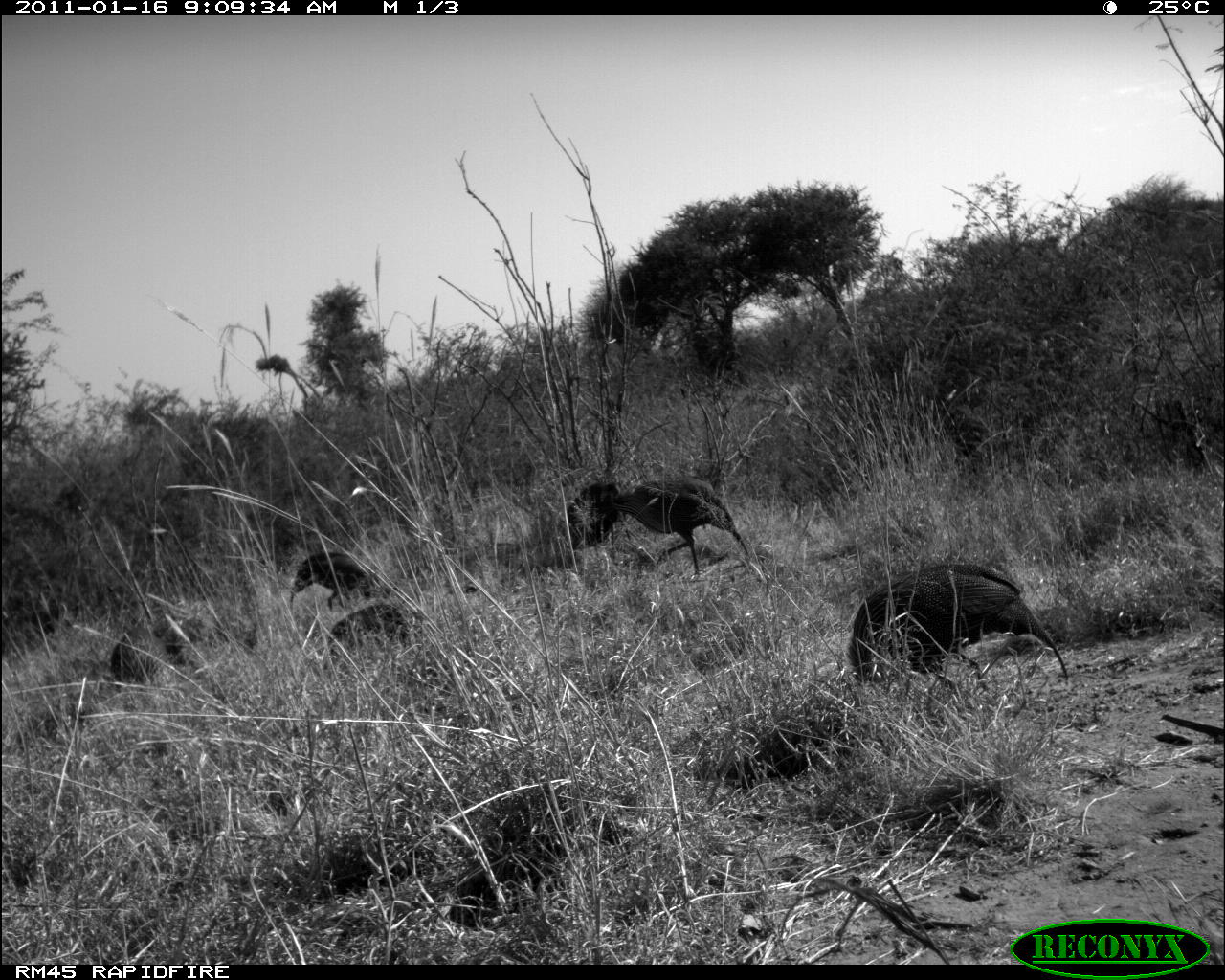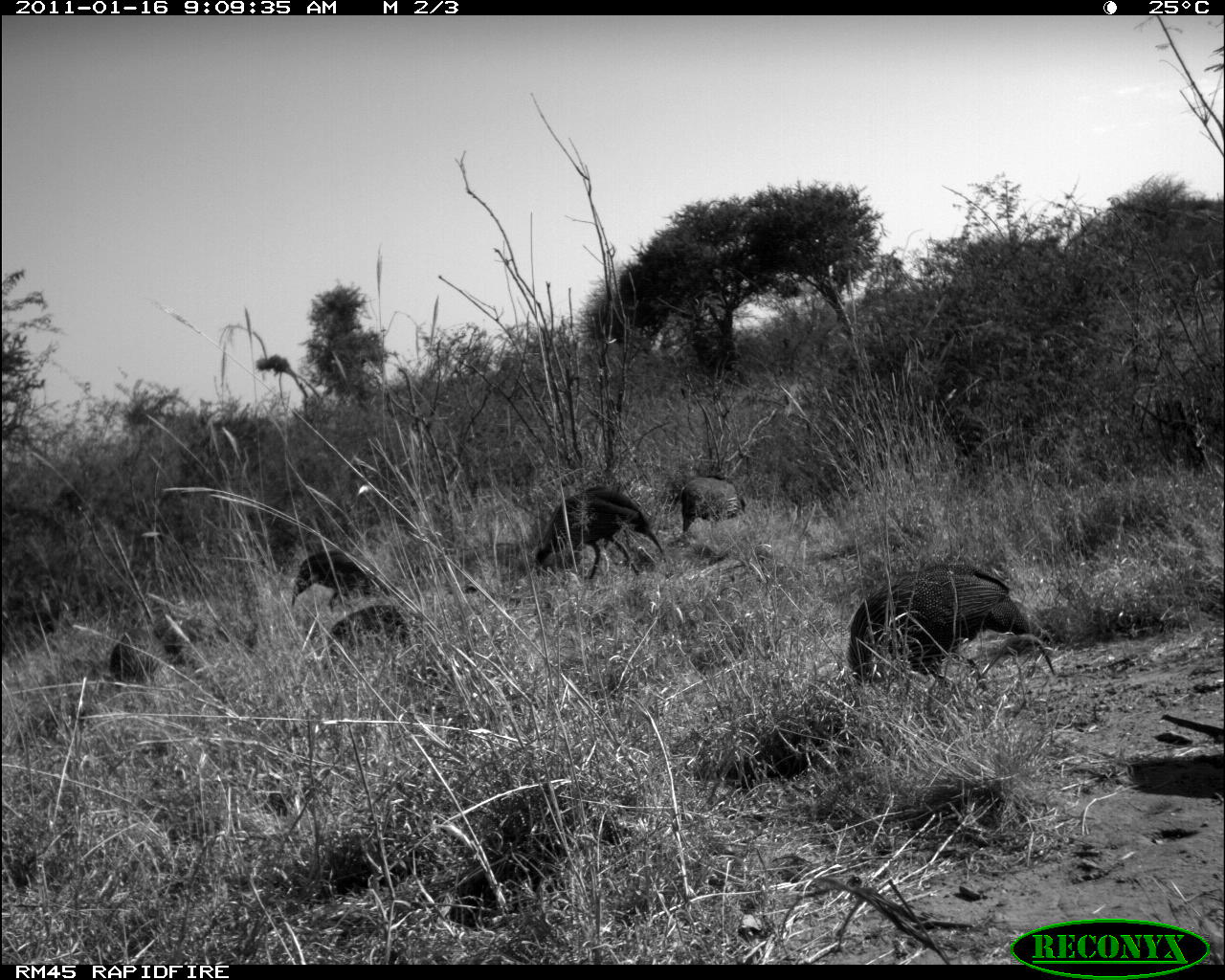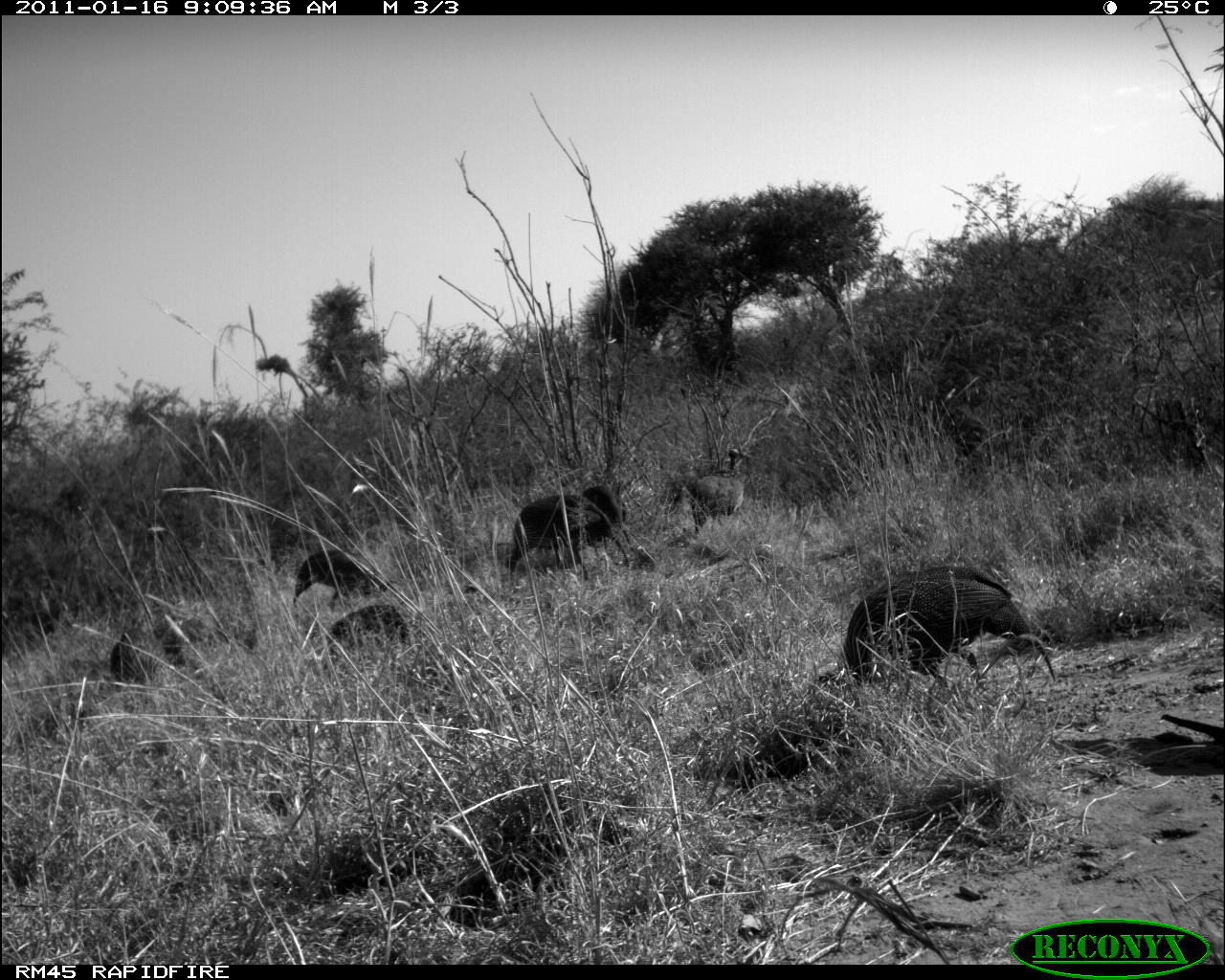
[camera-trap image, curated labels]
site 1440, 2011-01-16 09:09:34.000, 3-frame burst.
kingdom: Animalia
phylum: Chordata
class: Aves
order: Galliformes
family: Numididae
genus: Acryllium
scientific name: Acryllium vulturinum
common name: vulturine guineafowl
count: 4